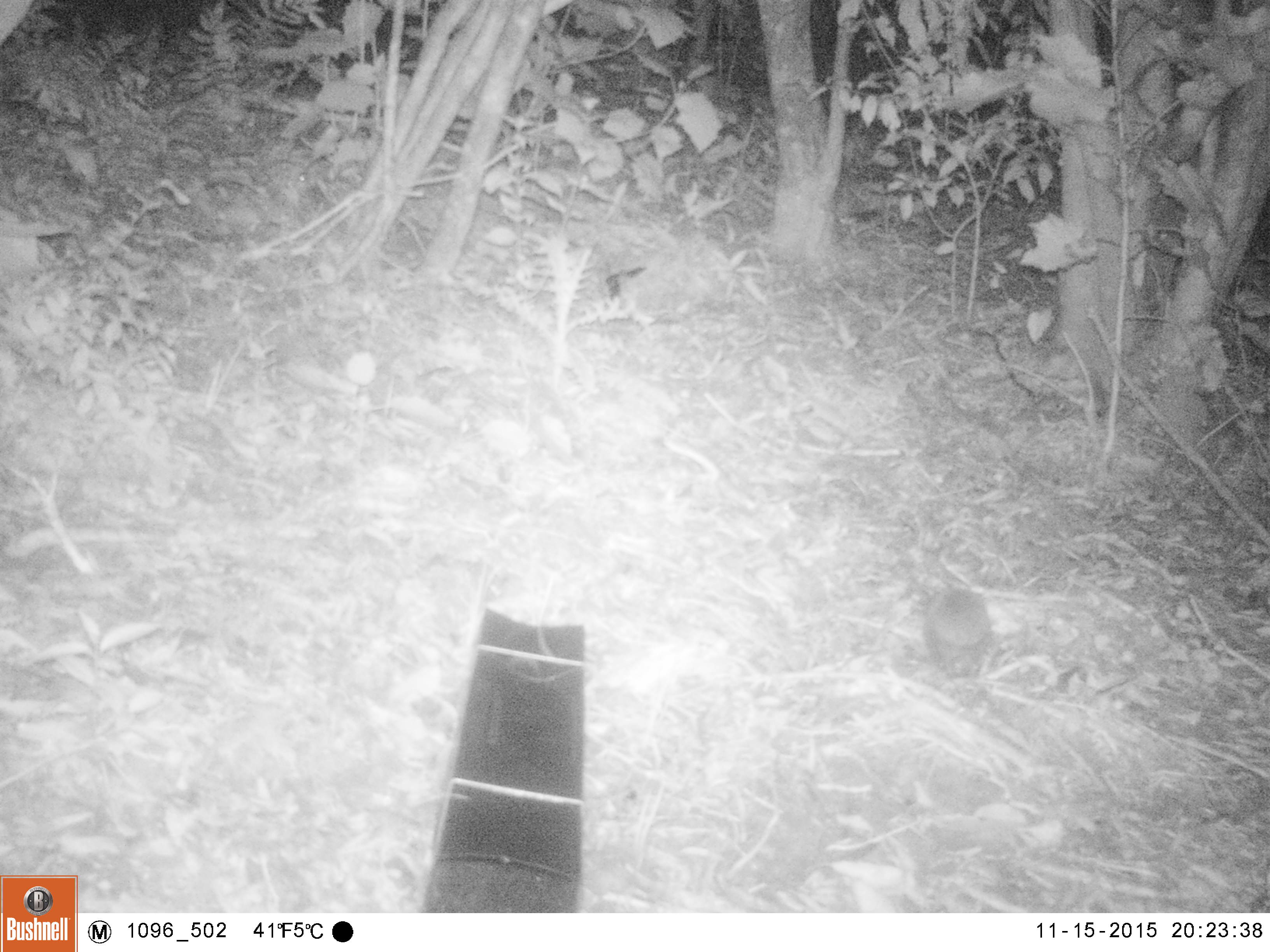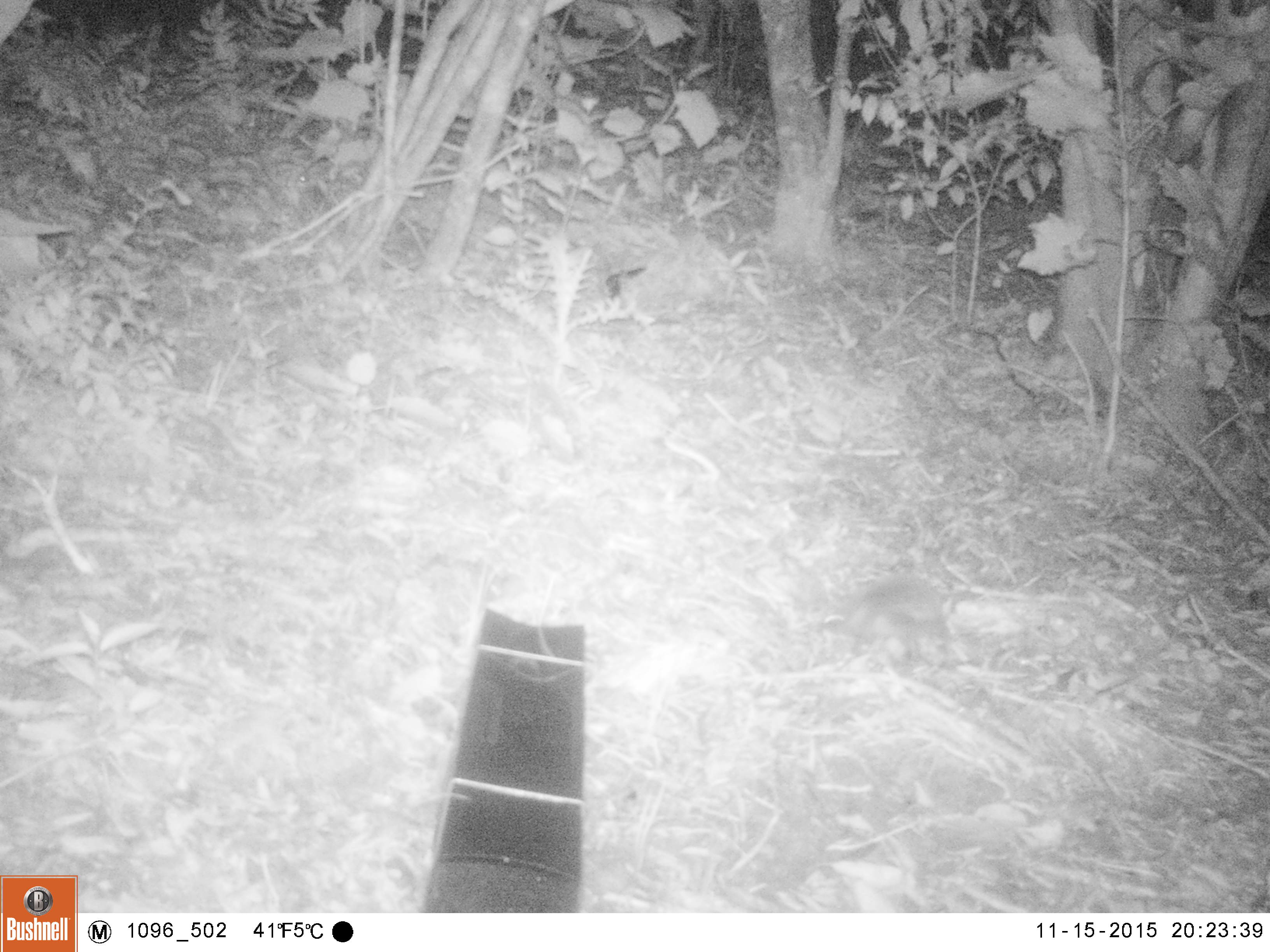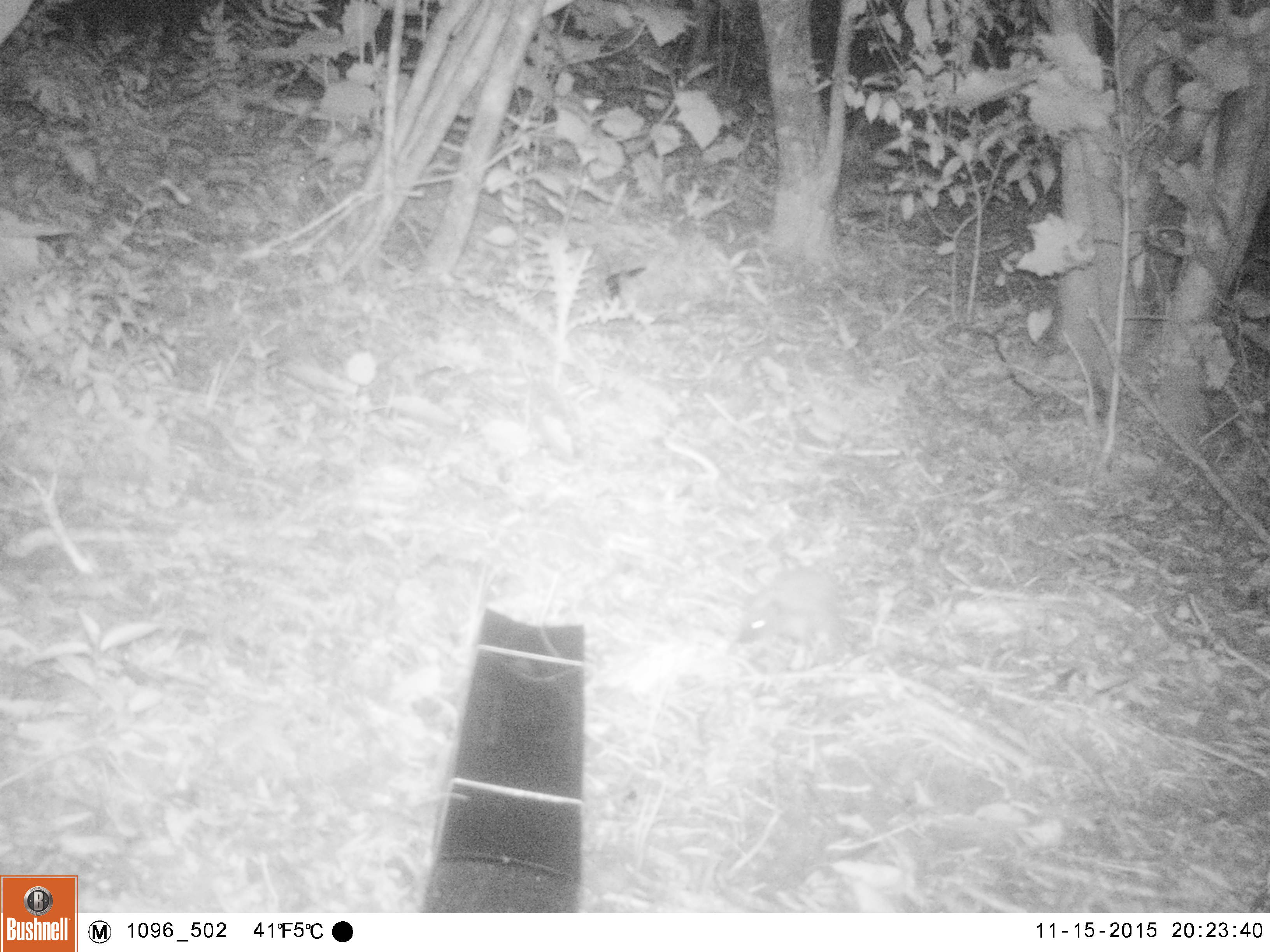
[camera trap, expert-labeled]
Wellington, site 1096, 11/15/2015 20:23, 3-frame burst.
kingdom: Animalia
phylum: Chordata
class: Mammalia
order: Eulipotyphla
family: Erinaceidae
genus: Erinaceus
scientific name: Erinaceus europaeus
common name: hedgehog